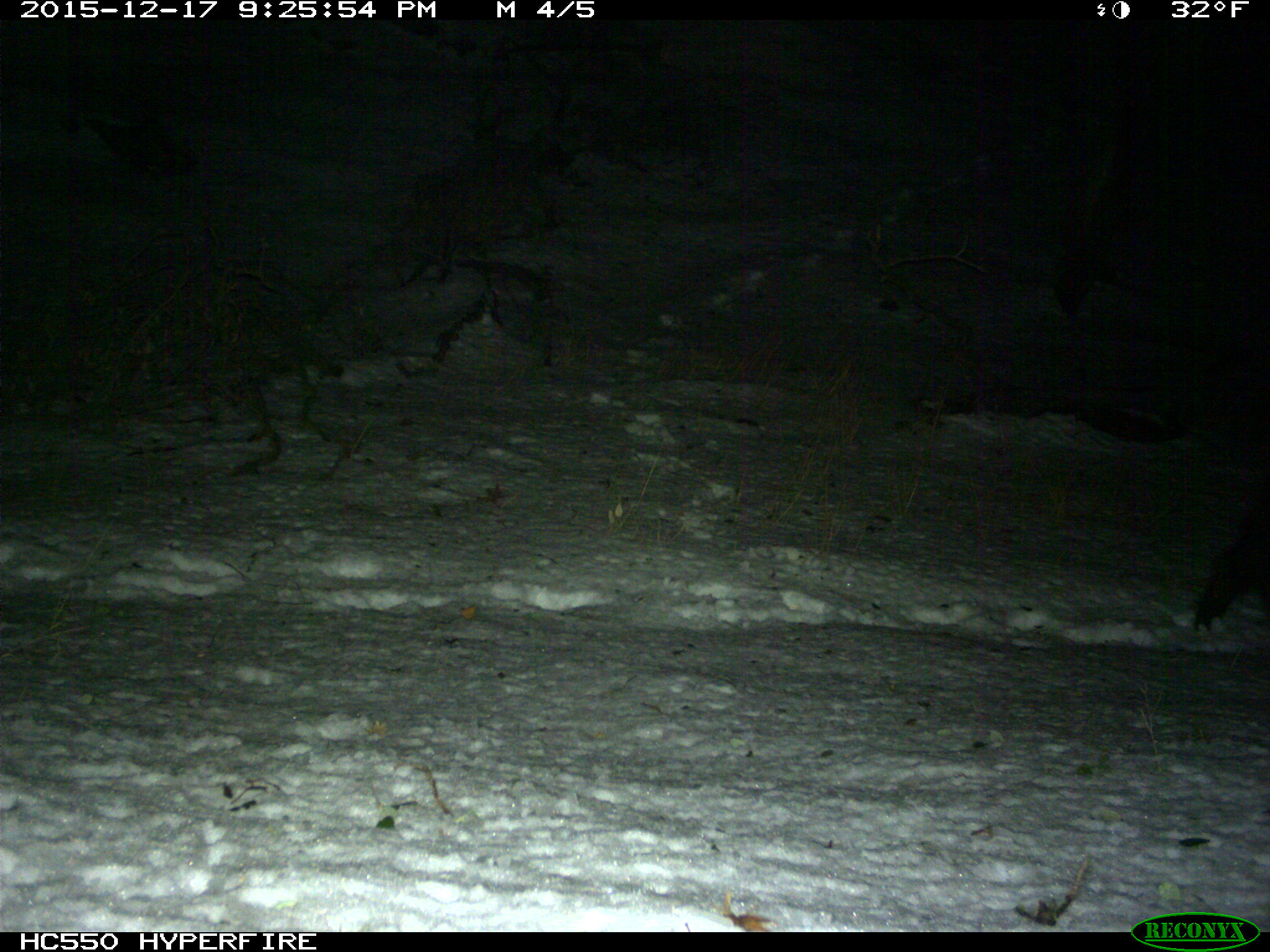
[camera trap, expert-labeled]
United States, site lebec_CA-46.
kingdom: Animalia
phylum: Chordata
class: Mammalia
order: Artiodactyla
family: Suidae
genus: Sus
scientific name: Sus scrofa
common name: wild boar